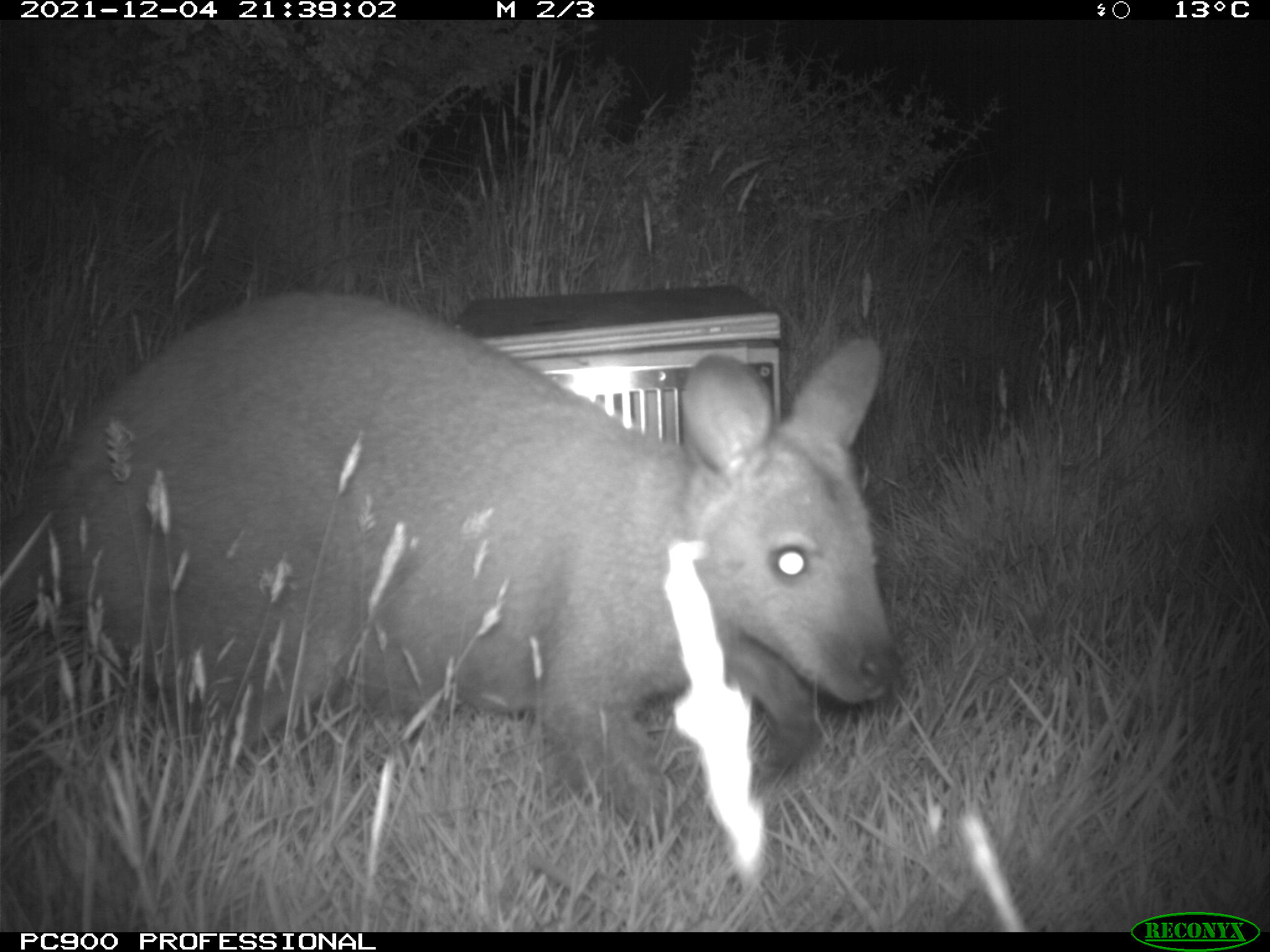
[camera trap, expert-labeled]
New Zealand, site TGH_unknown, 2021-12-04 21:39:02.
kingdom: Animalia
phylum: Chordata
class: Mammalia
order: Diprotodontia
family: Macropodidae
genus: Notamacropus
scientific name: Notamacropus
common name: wallaby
Wallaby (Notamacropus).